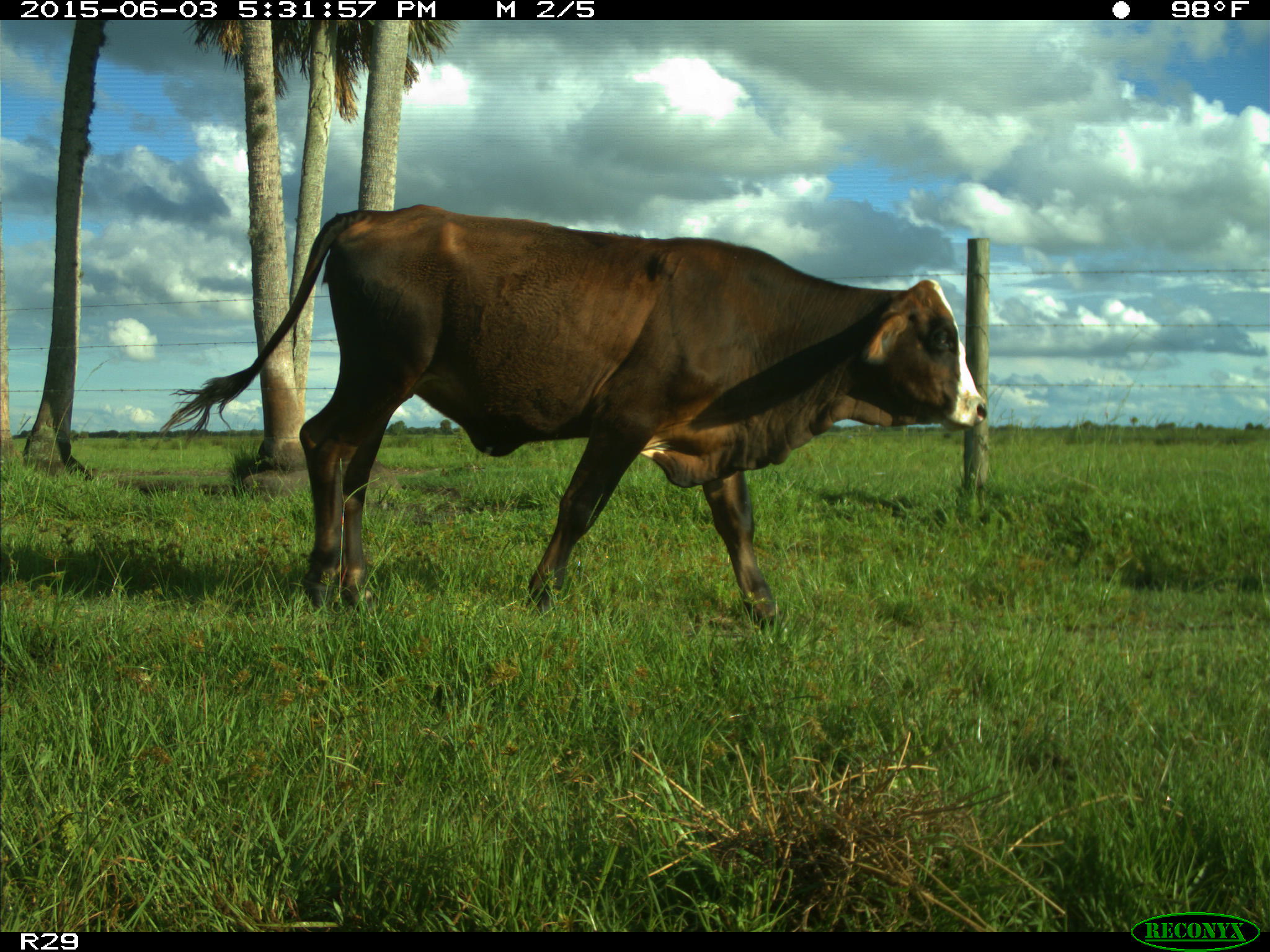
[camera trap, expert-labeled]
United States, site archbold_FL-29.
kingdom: Animalia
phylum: Chordata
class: Mammalia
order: Artiodactyla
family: Bovidae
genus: Bos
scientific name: Bos taurus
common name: domestic cow